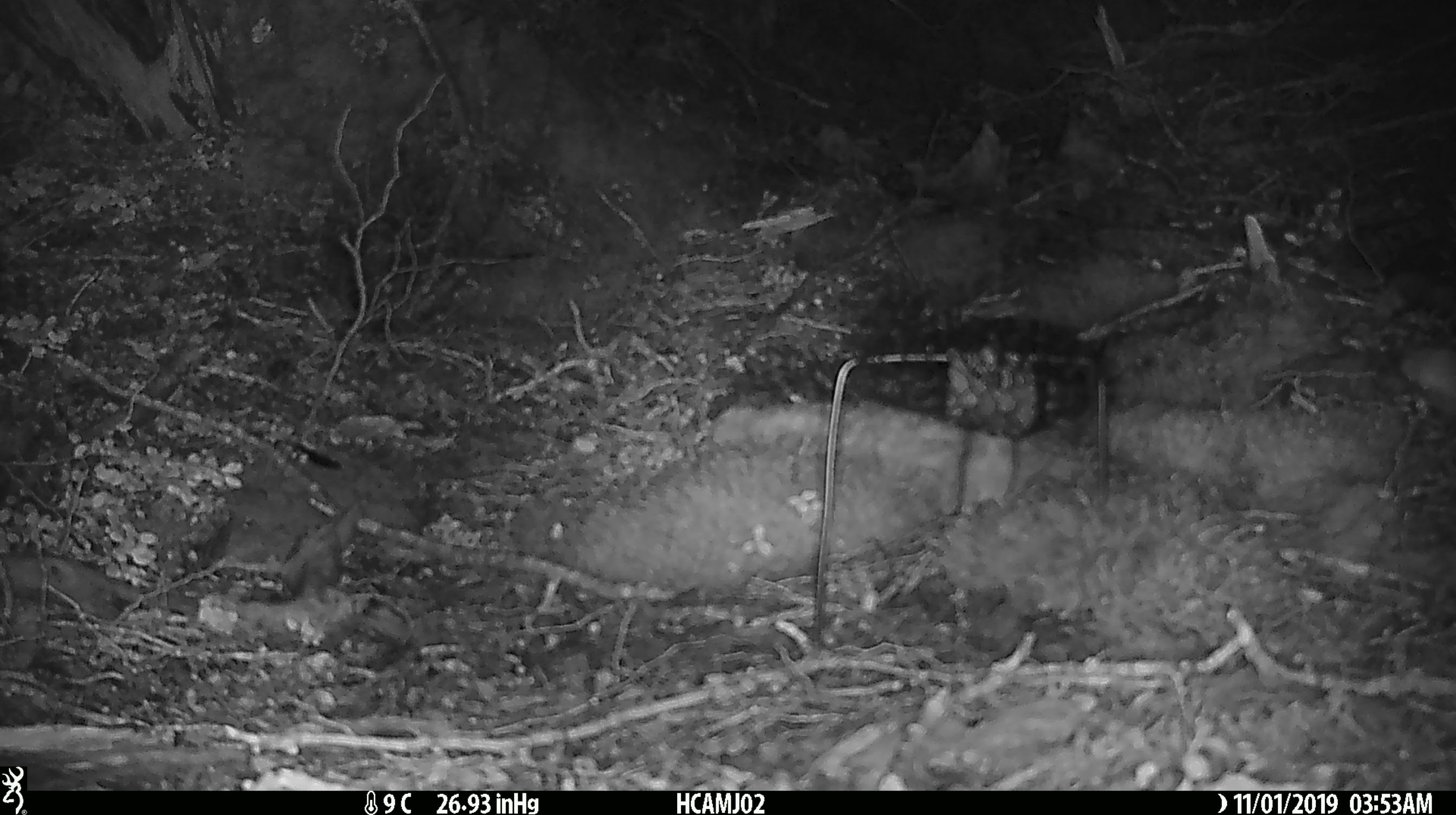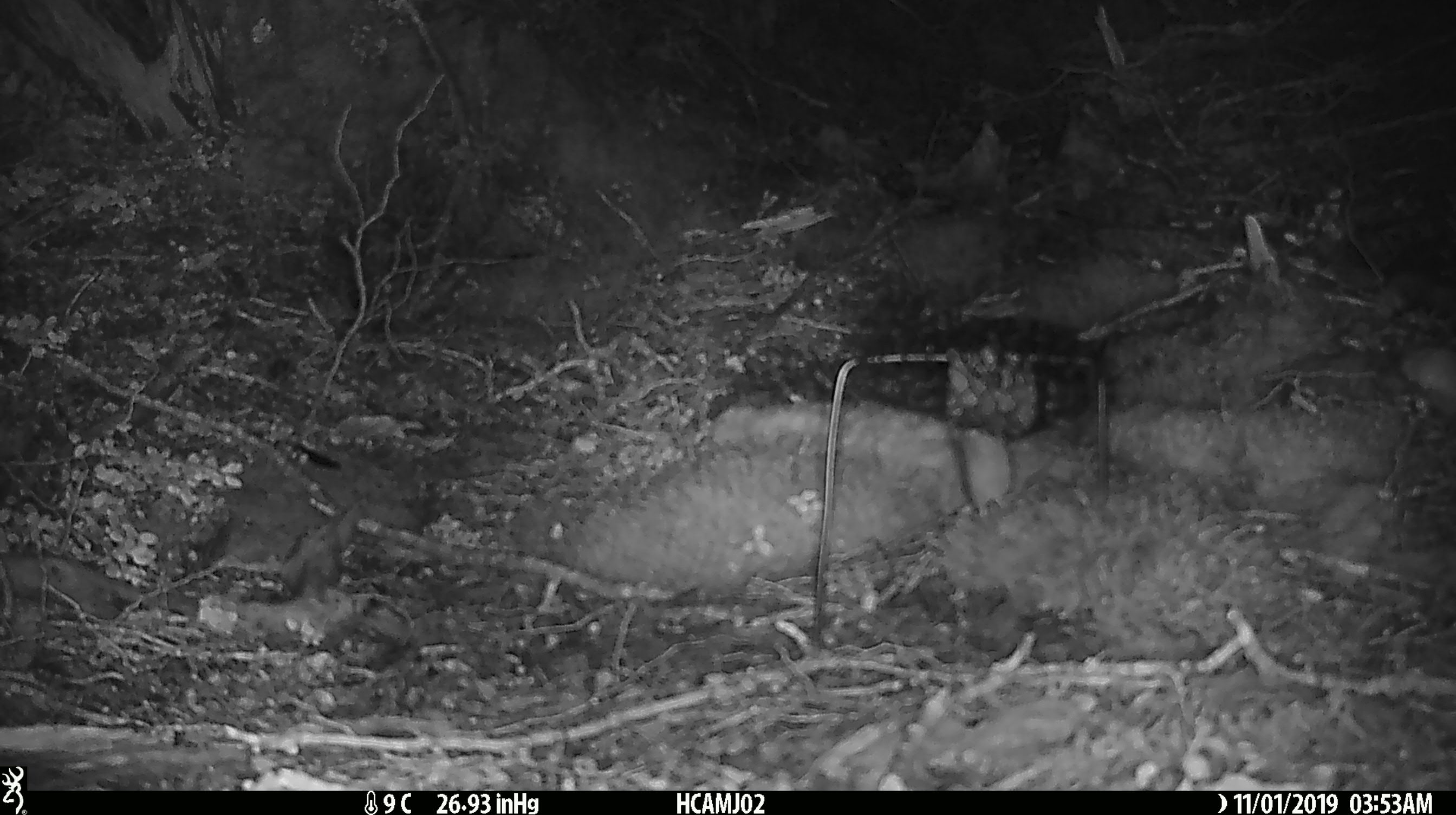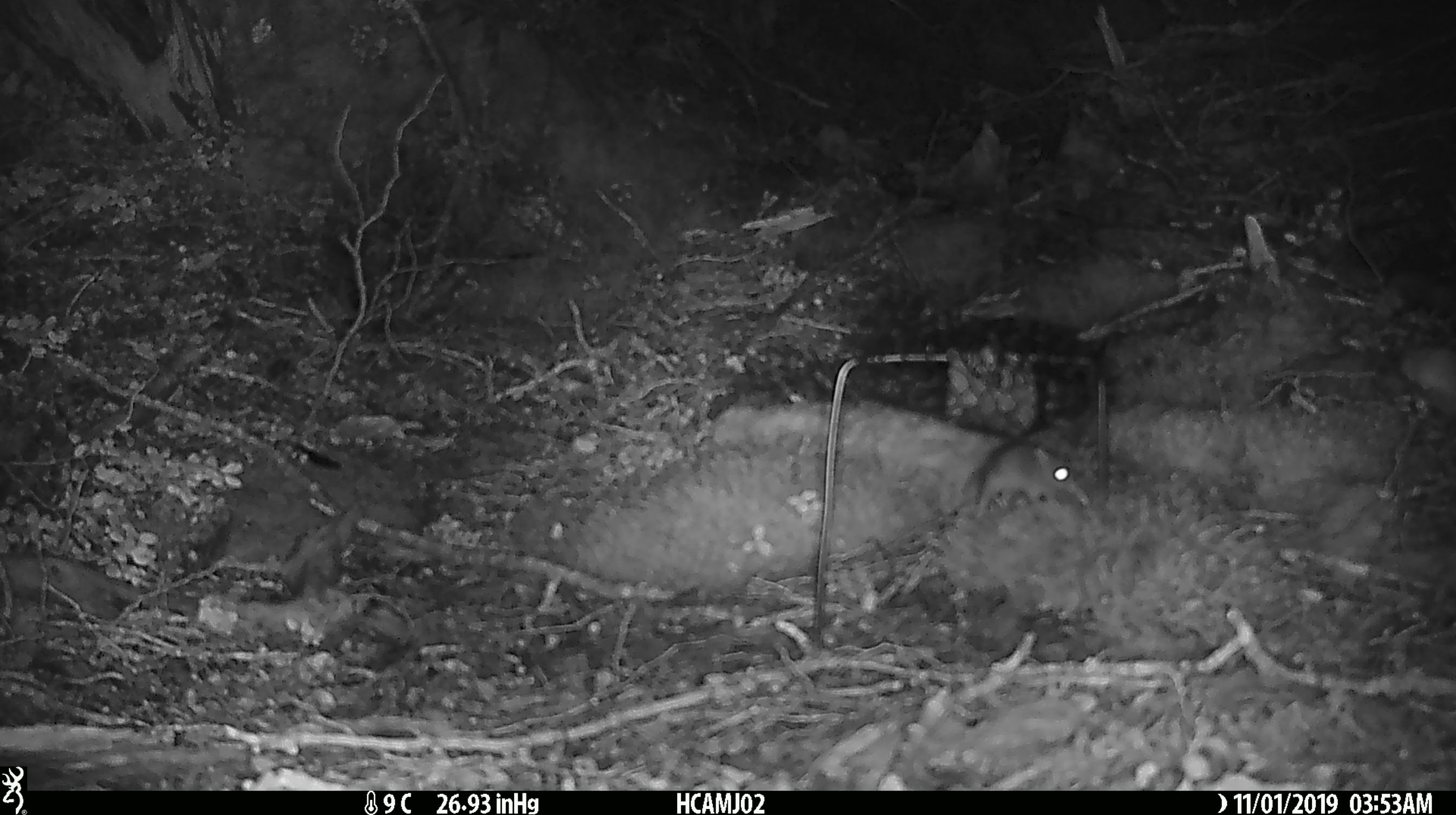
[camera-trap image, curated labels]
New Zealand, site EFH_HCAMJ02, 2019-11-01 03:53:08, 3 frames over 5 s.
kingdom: Animalia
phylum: Chordata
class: Mammalia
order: Rodentia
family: Muridae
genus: Mus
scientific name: Mus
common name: mouse